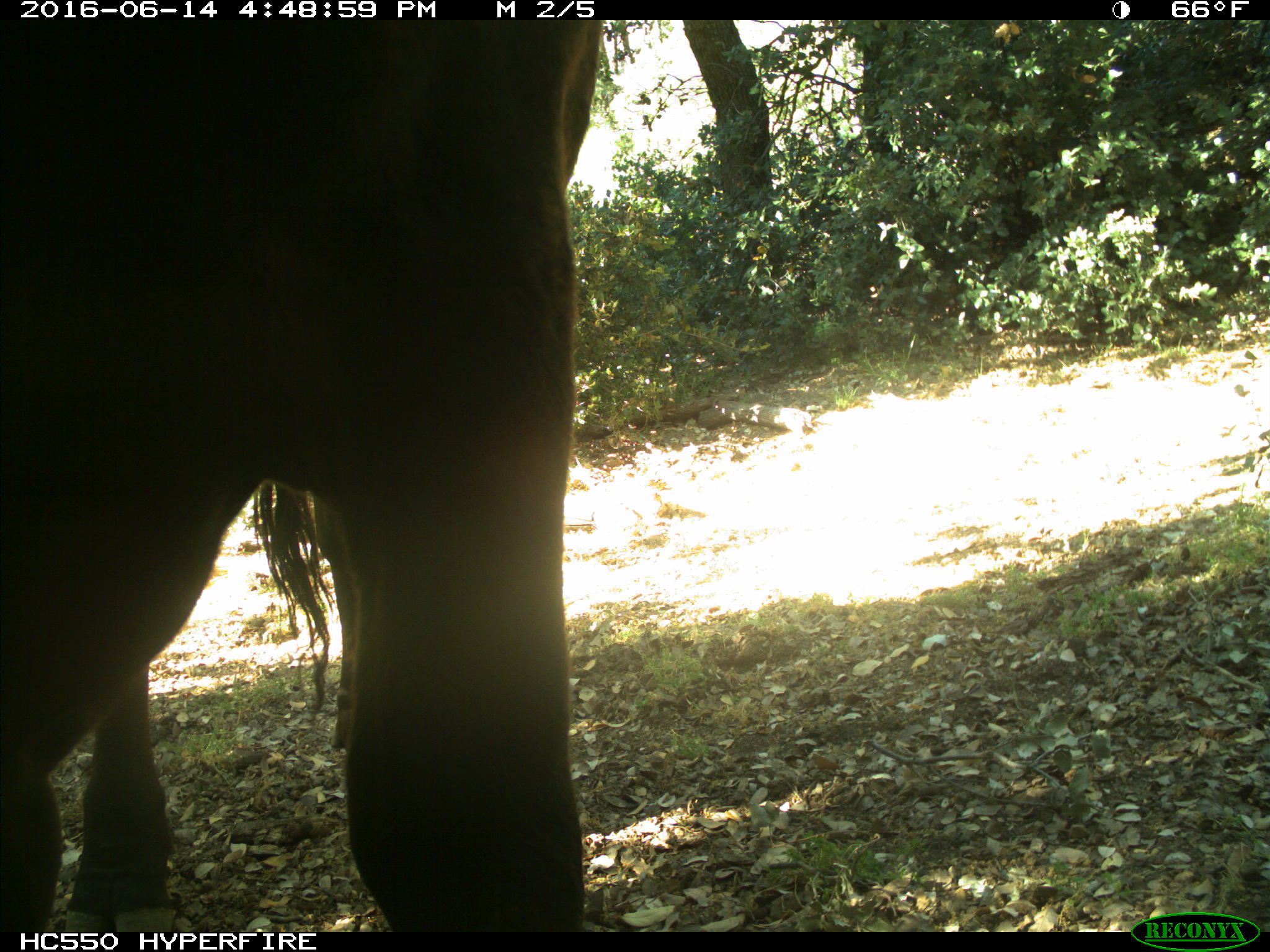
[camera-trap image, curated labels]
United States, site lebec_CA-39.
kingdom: Animalia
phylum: Chordata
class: Mammalia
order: Artiodactyla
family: Bovidae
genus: Bos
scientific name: Bos taurus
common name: domestic cow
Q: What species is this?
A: Bos taurus (domestic cow).